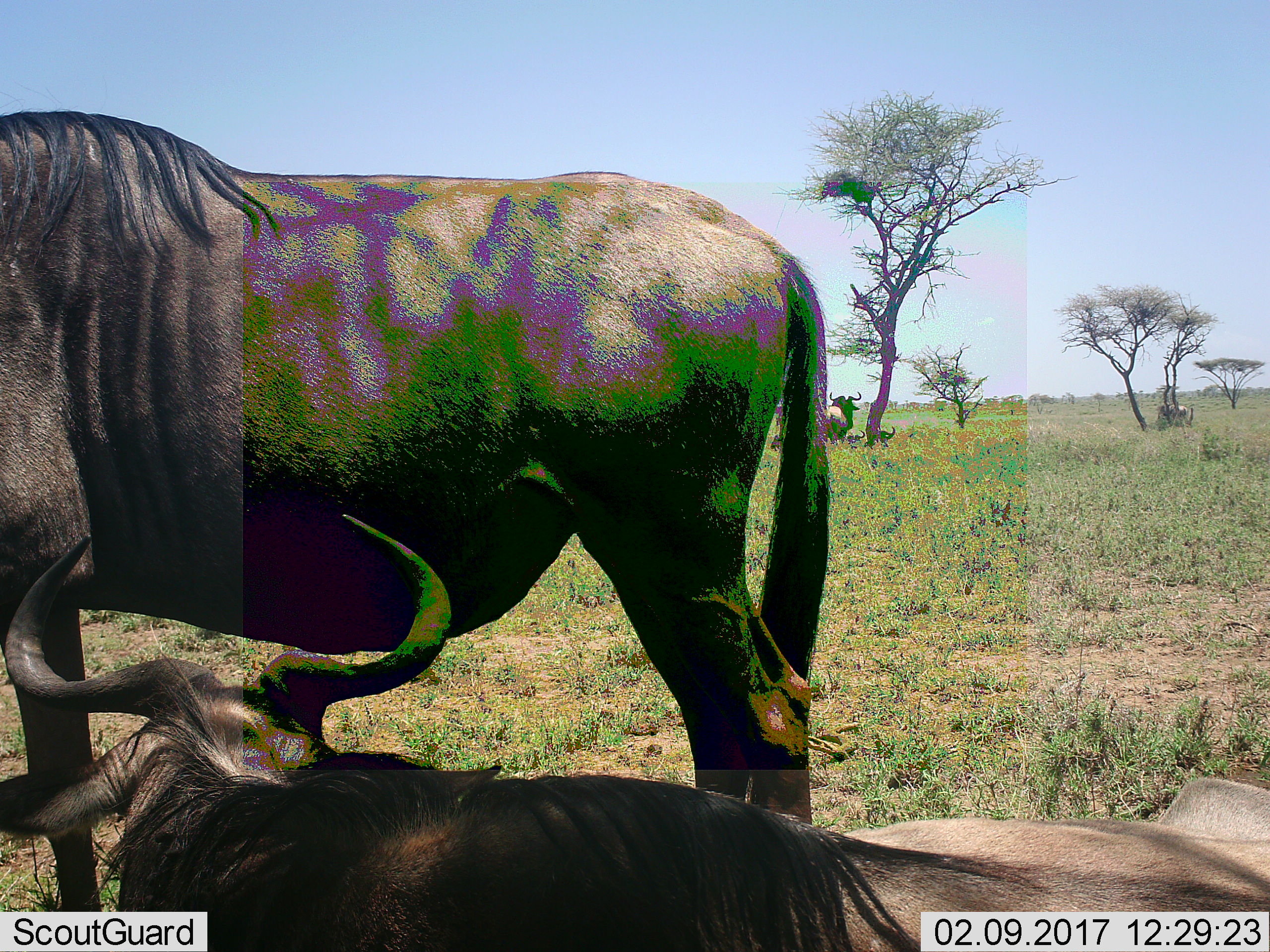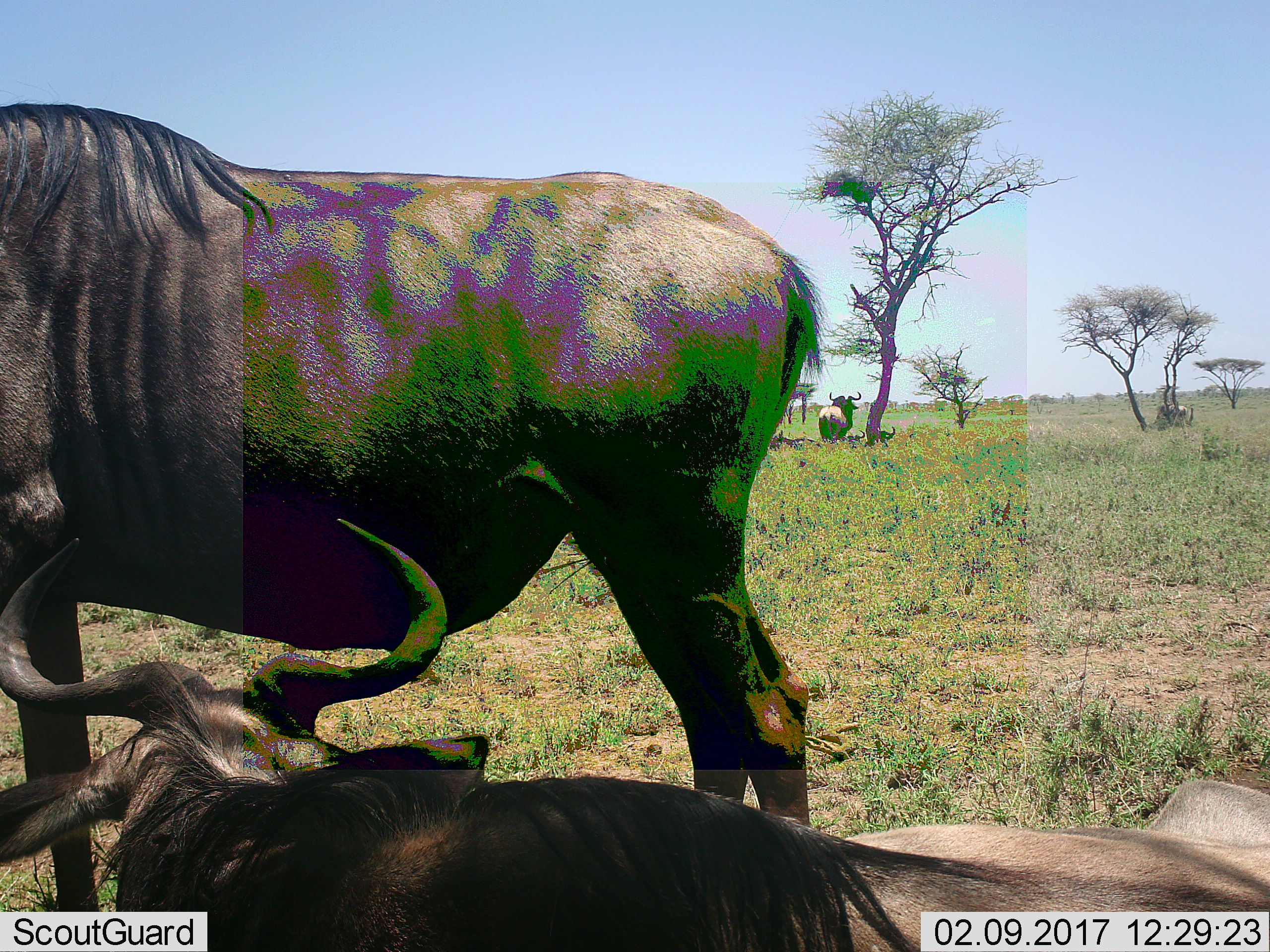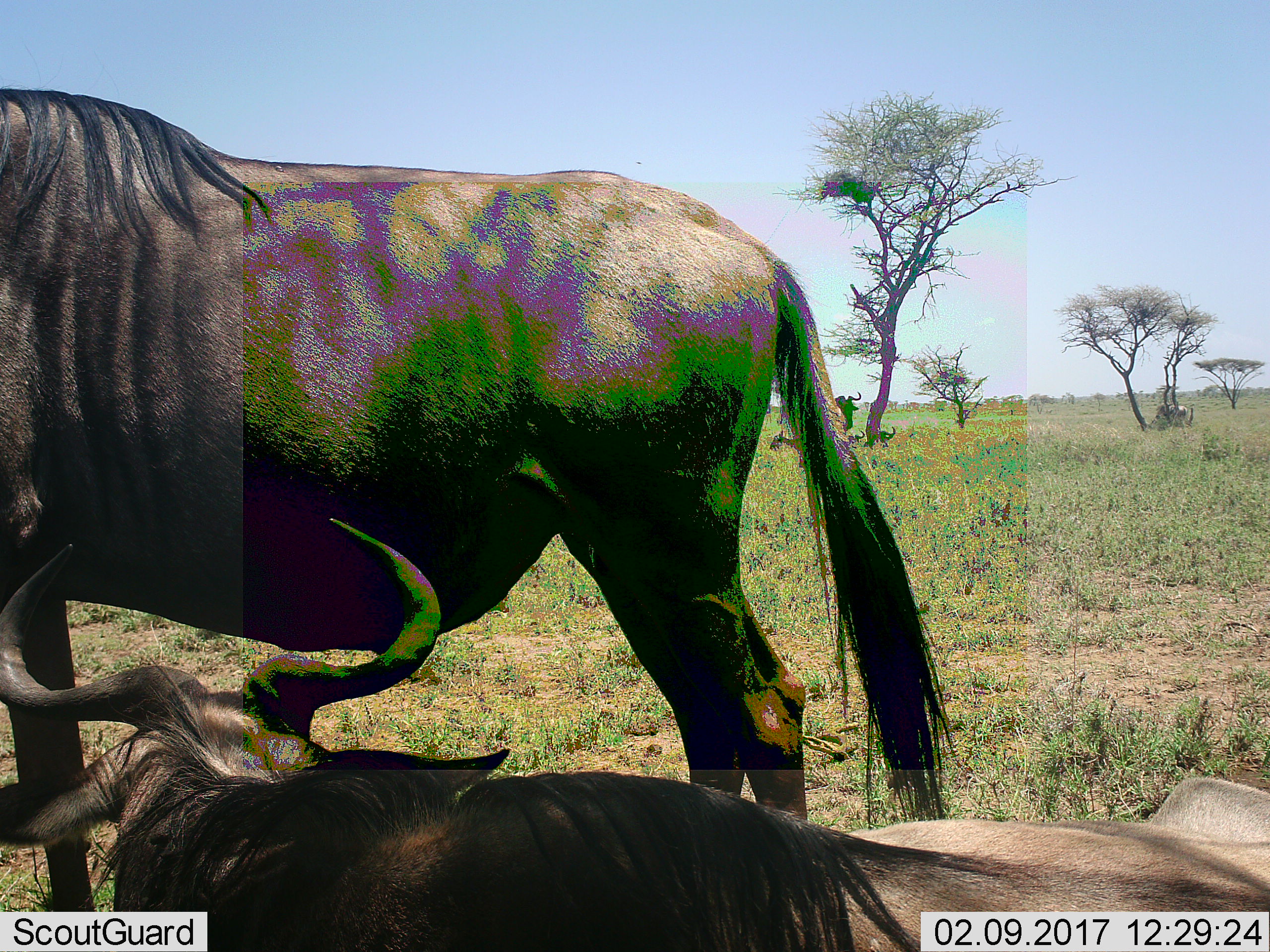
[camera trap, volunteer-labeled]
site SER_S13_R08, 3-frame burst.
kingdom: Animalia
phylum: Chordata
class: Mammalia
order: Artiodactyla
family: Bovidae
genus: Connochaetes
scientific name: Connochaetes taurinus taurinus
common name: blue wildebeest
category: wildebeestblue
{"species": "wildebeestblue (blue wildebeest) (Connochaetes taurinus taurinus)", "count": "5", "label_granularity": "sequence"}